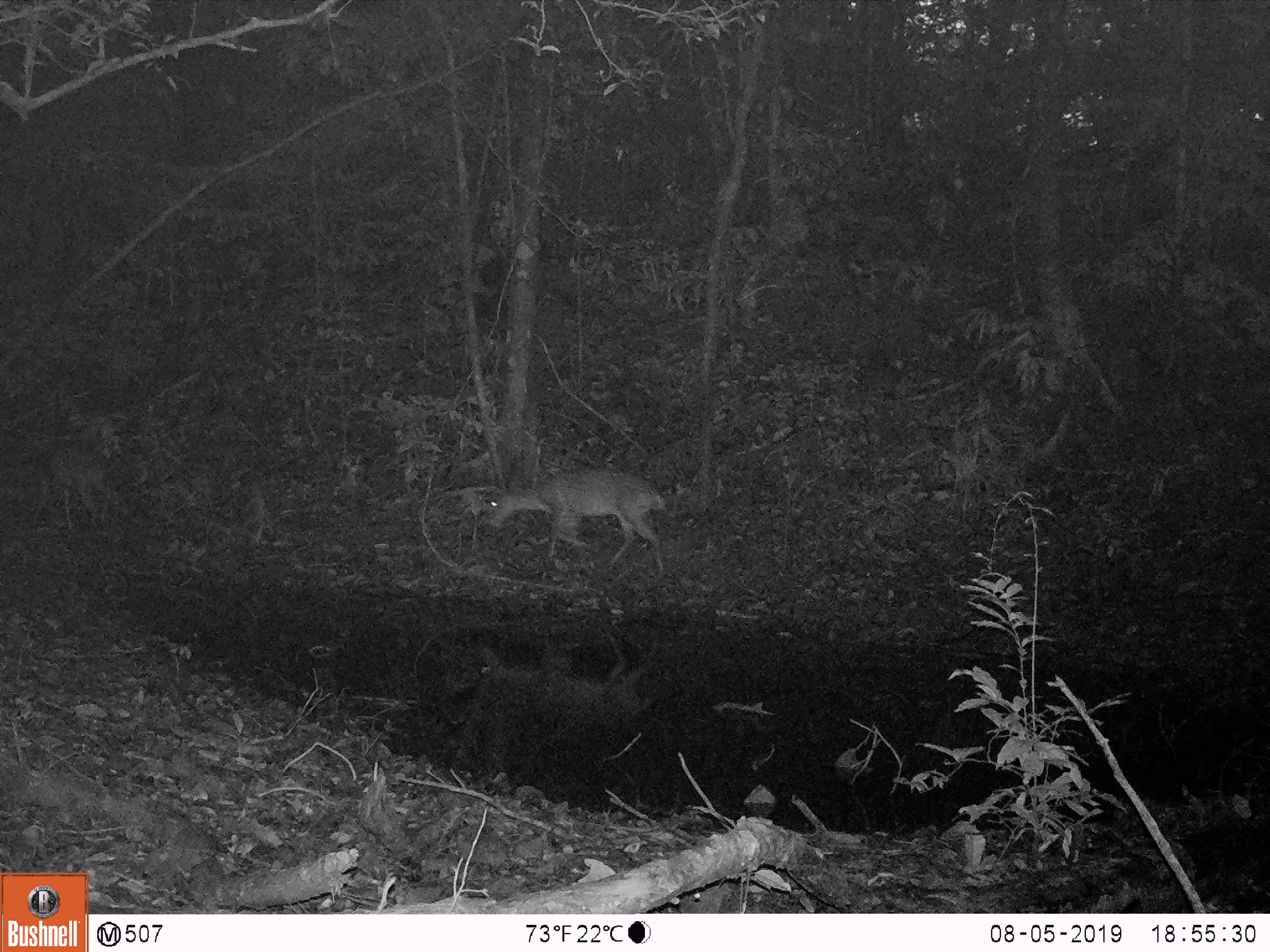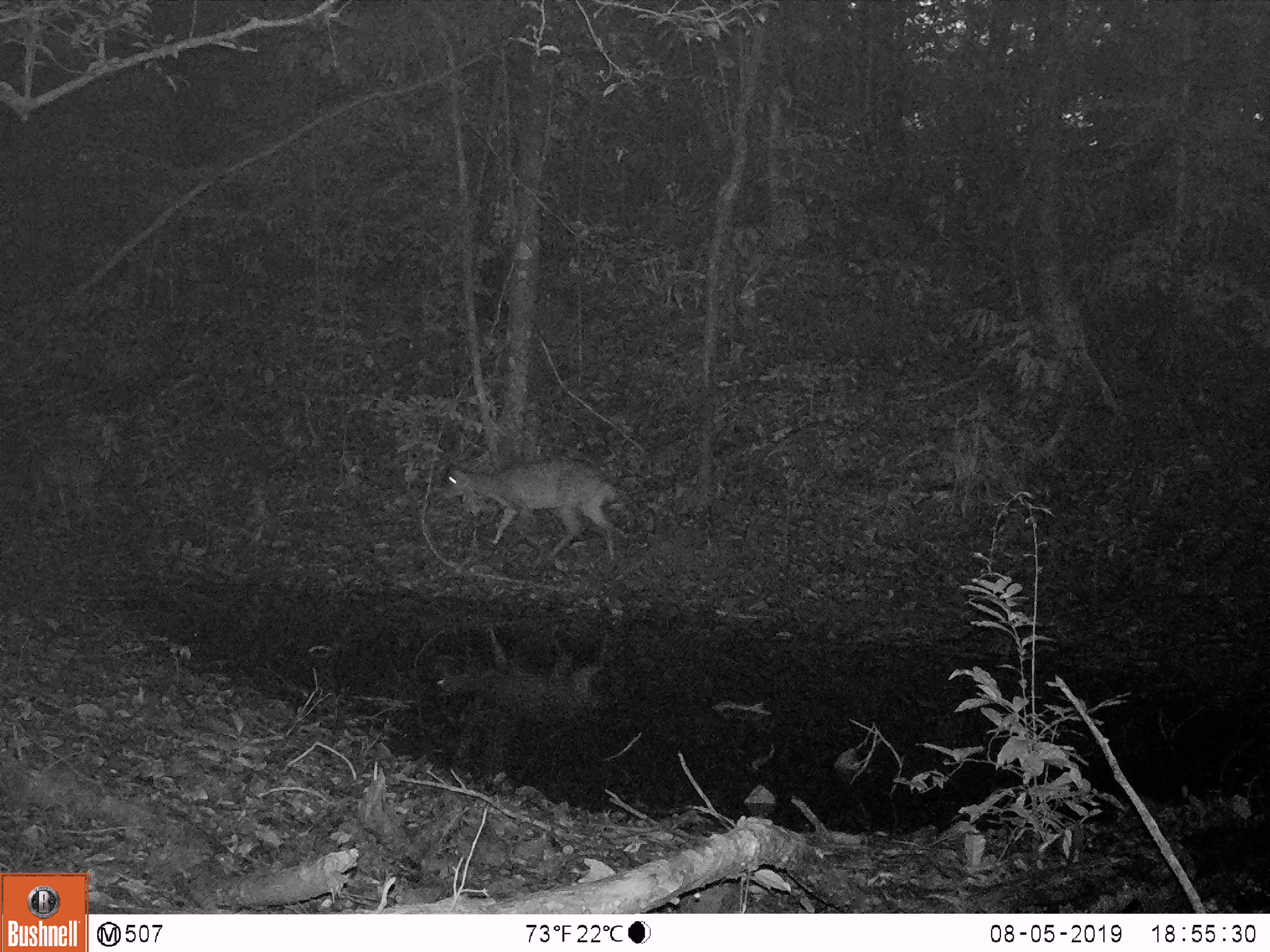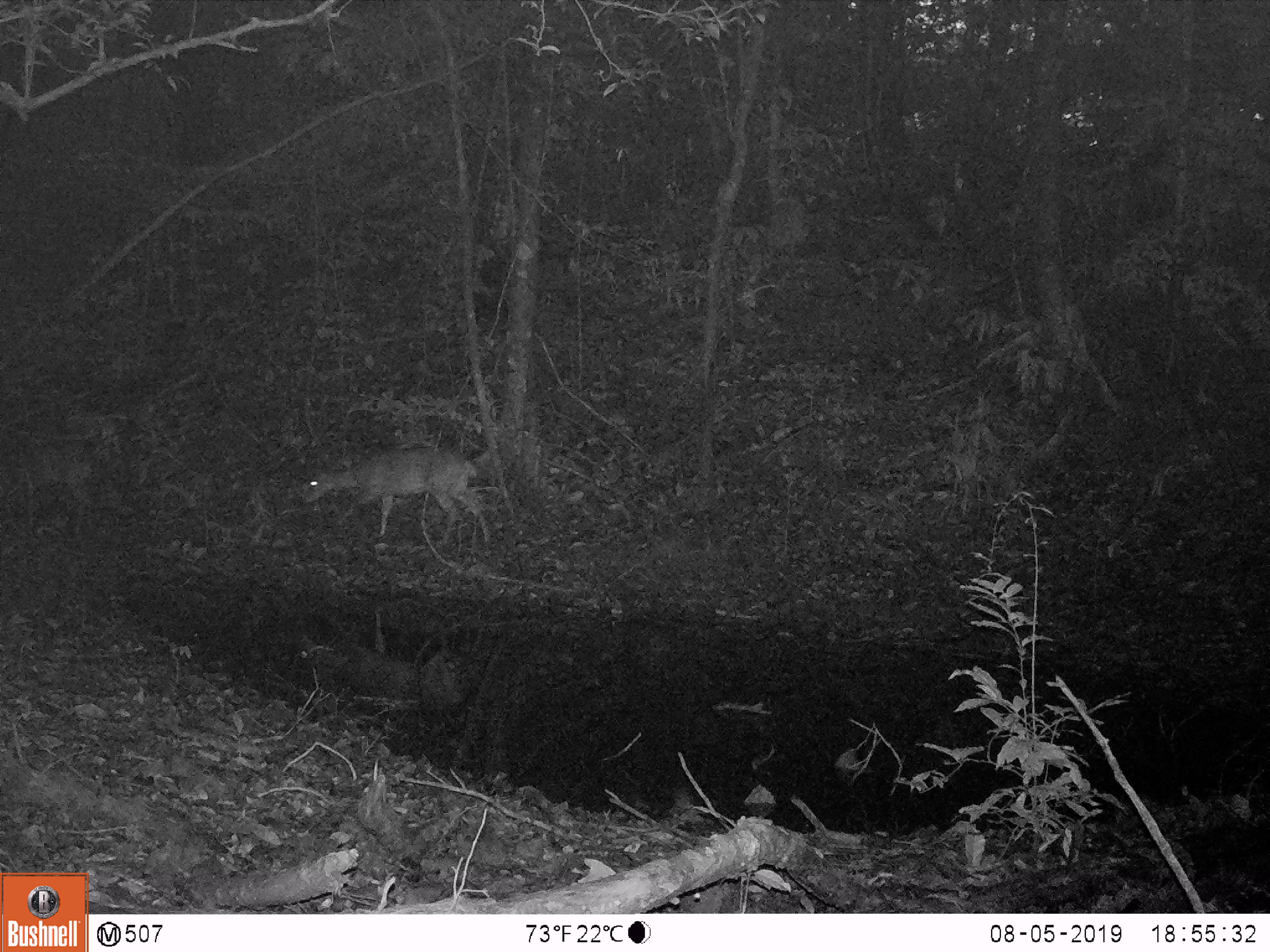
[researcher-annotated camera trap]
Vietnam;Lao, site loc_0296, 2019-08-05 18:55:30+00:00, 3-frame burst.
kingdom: Animalia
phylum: Chordata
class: Mammalia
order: Artiodactyla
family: Cervidae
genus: Muntiacus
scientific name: Muntiacus vuquangensis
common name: large-antlered muntjac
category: large antlered muntjac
Large antlered muntjac (large-antlered muntjac) (Muntiacus vuquangensis). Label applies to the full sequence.